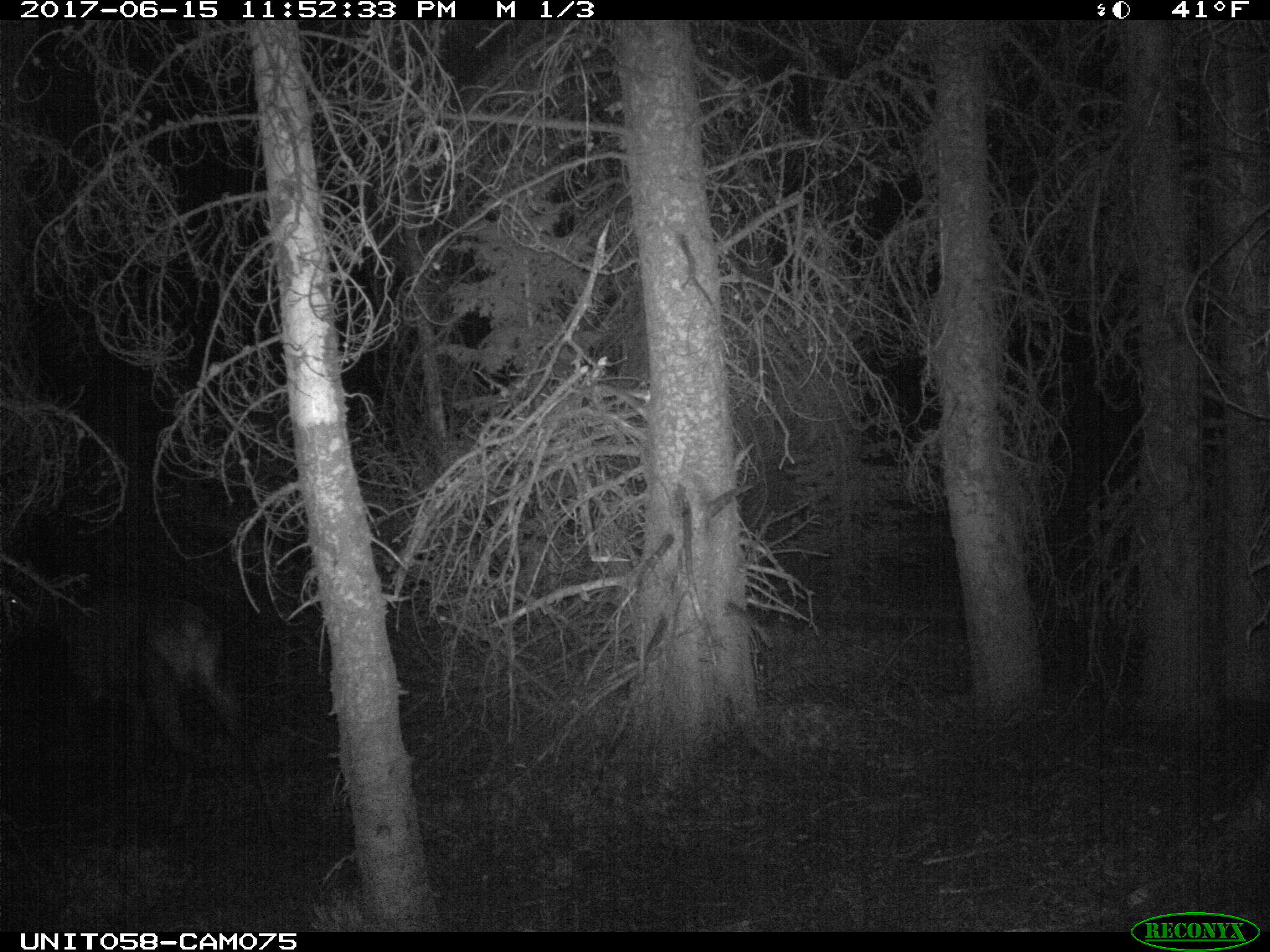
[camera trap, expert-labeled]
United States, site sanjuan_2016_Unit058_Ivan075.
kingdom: Animalia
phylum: Chordata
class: Mammalia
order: Artiodactyla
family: Cervidae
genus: Cervus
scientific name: Cervus elaphus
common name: red deer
Cervus elaphus (red deer).